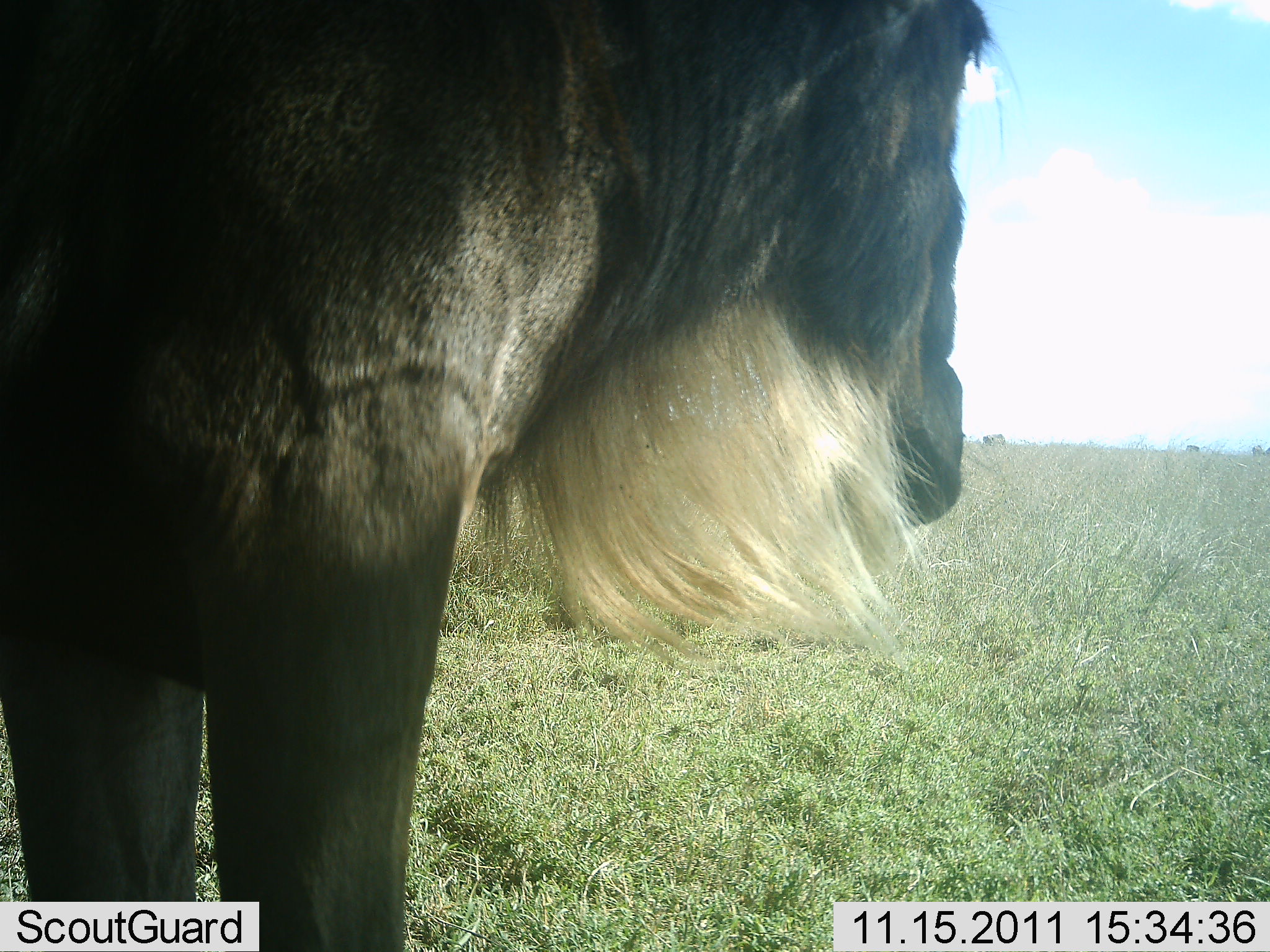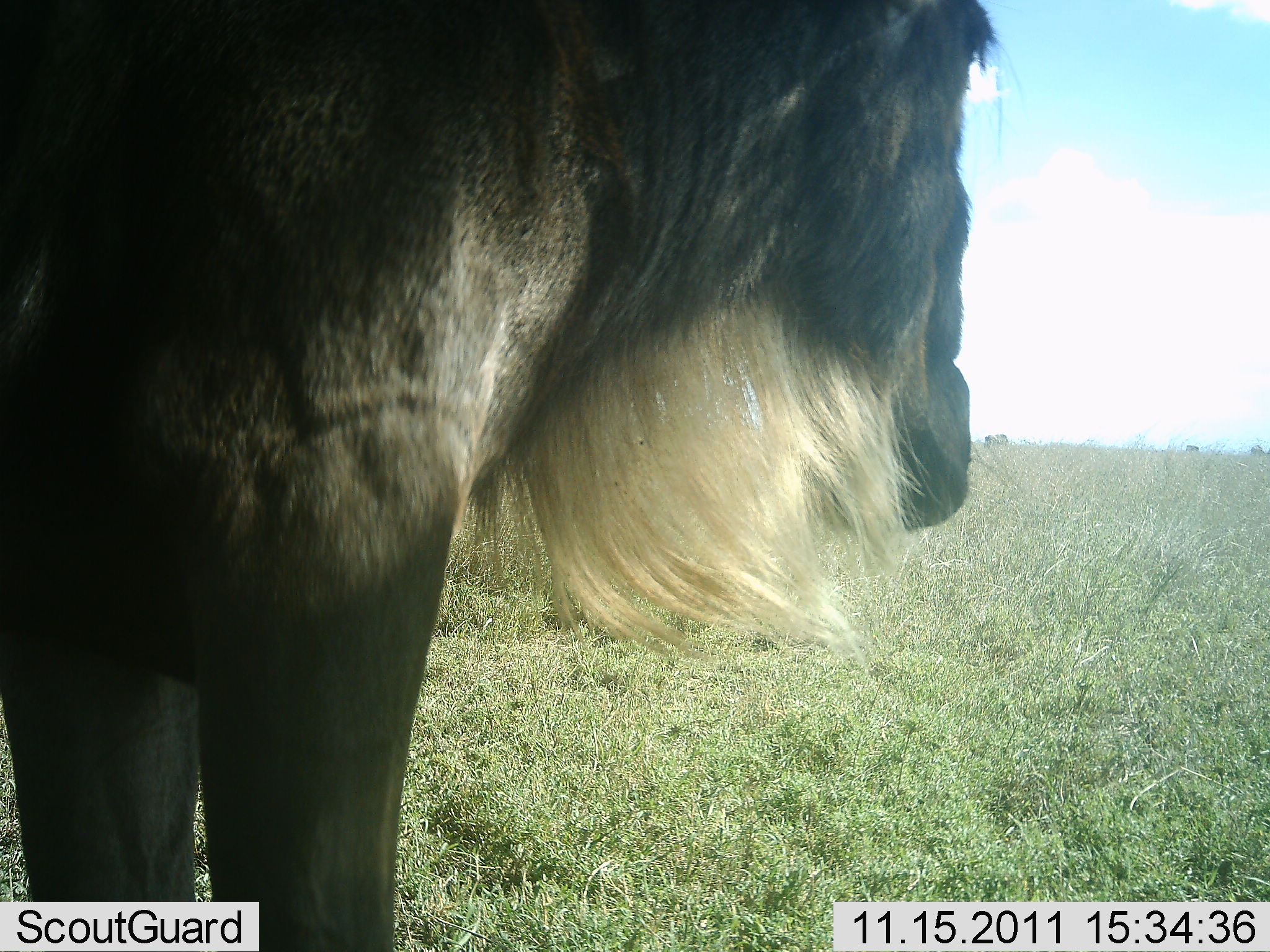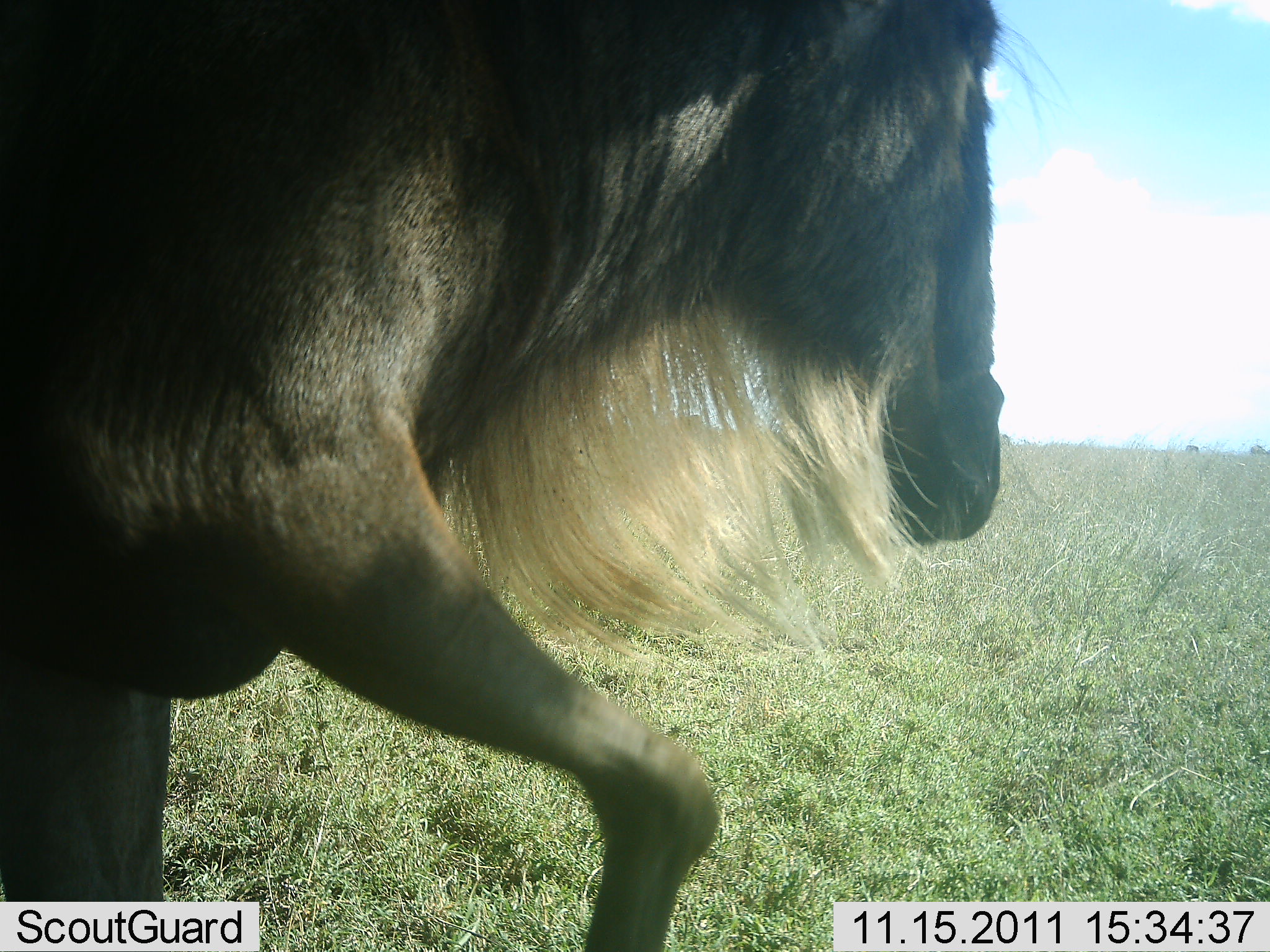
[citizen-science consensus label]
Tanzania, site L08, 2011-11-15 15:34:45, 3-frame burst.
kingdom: Animalia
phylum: Chordata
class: Mammalia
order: Artiodactyla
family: Bovidae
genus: Connochaetes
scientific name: Connochaetes taurinus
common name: blue wildebeest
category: wildebeest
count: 1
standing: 64%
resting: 9%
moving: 45%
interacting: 0%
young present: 0%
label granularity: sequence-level